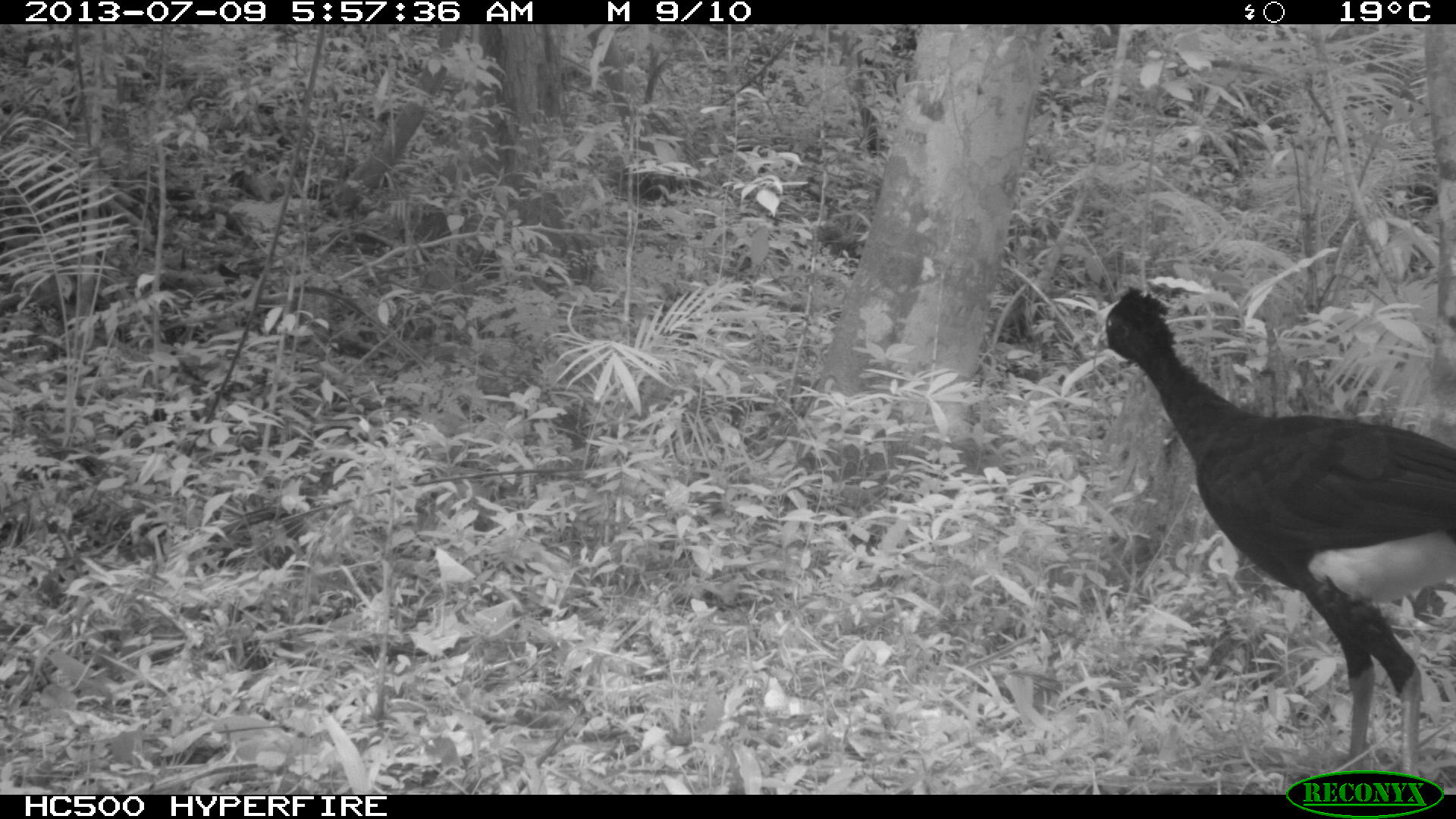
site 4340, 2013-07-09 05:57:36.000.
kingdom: Animalia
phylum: Chordata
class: Aves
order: Galliformes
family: Cracidae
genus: Crax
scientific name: Crax rubra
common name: great curassow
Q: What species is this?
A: Crax rubra (great curassow).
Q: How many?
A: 1.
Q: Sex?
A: Male.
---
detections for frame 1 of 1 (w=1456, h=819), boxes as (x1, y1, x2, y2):
crax rubra: (1089, 282, 1456, 775)